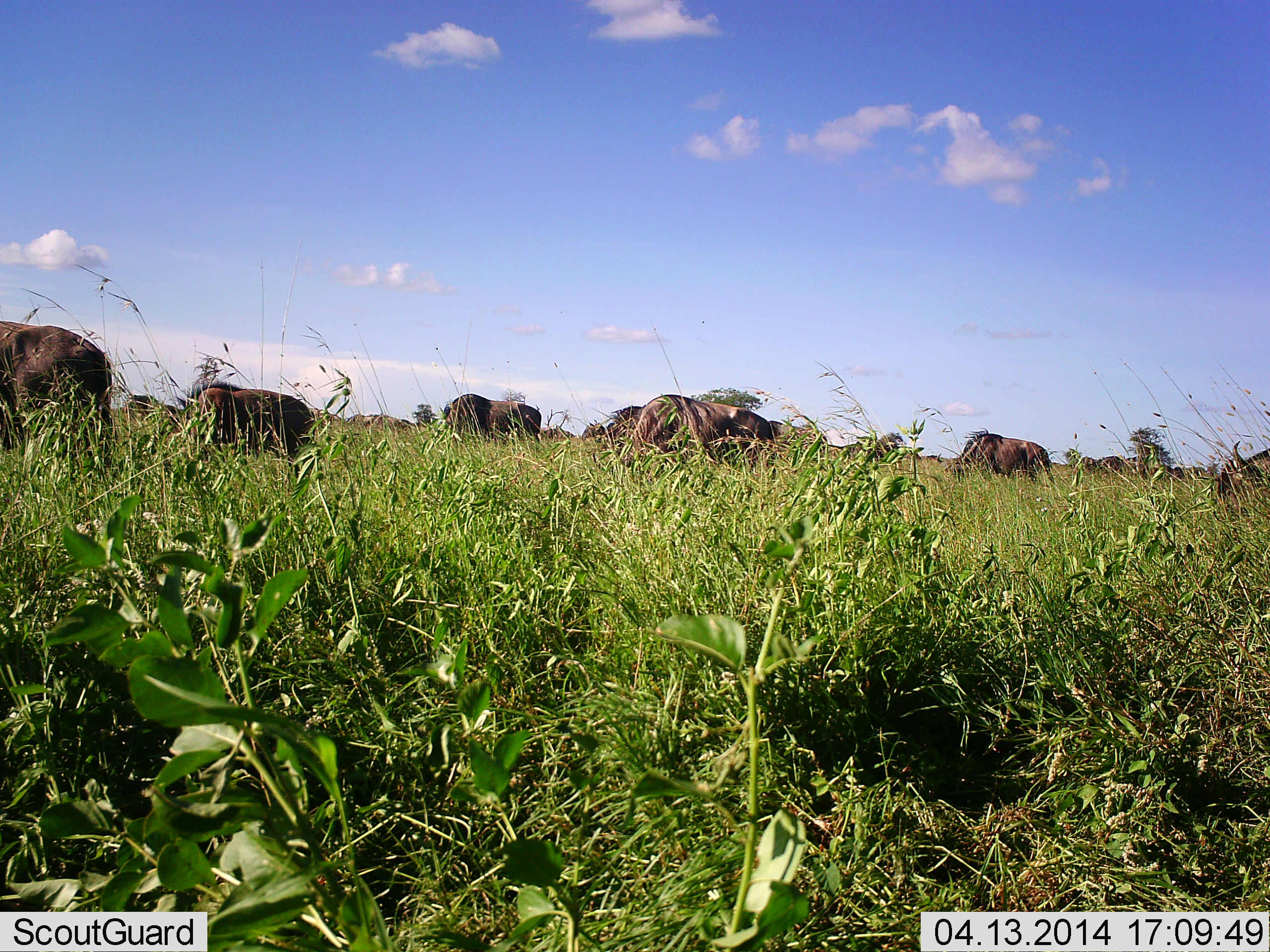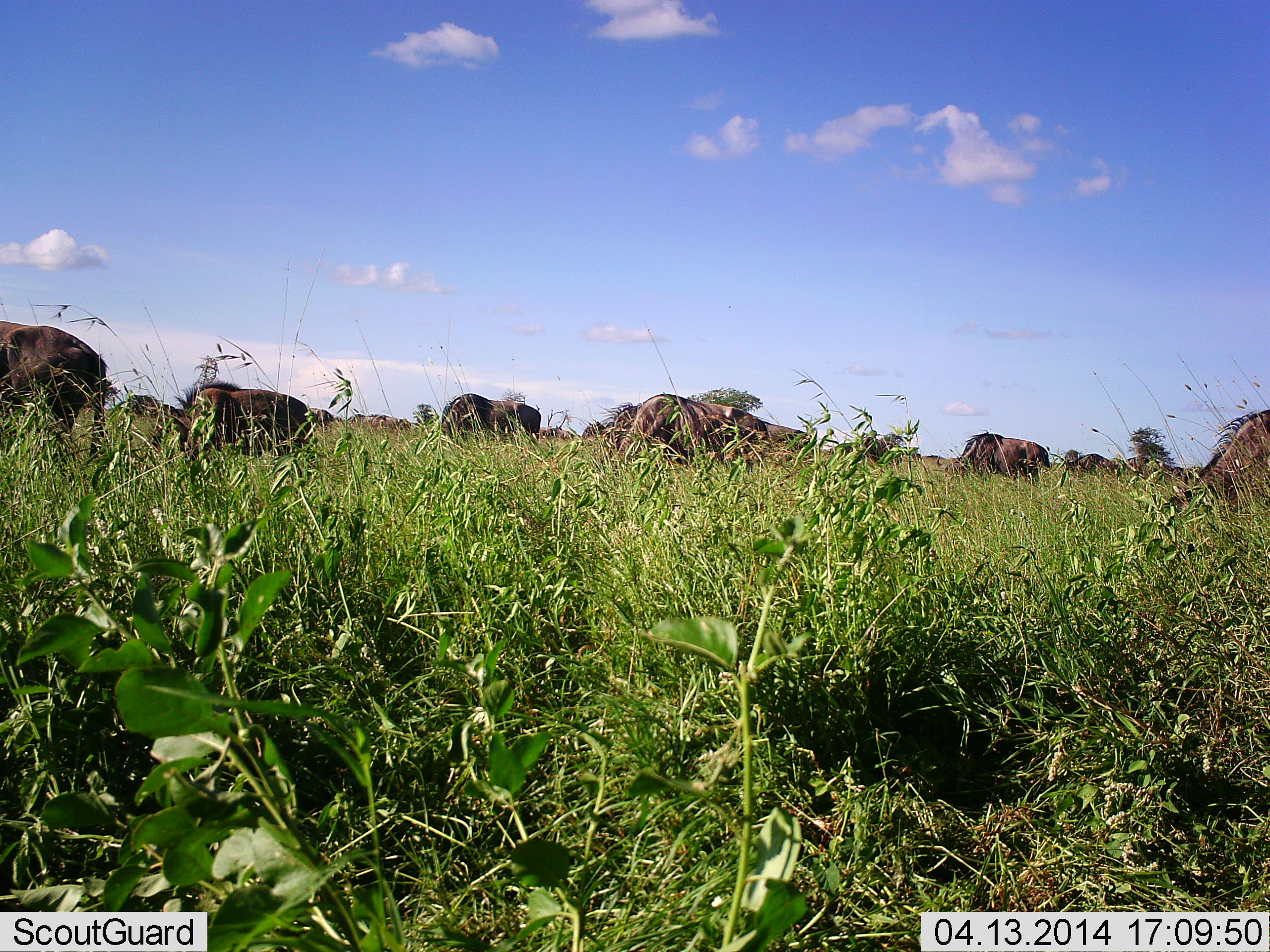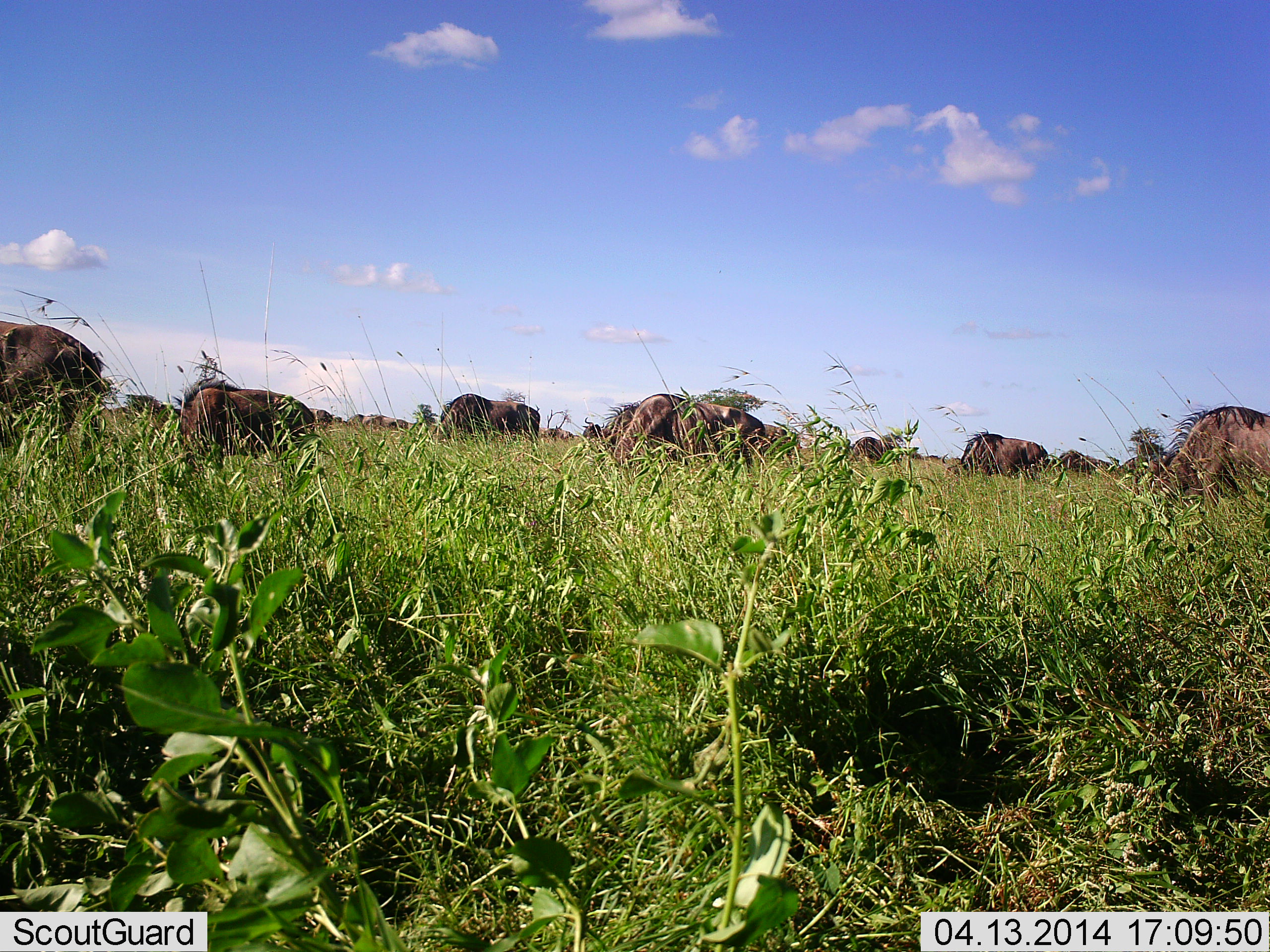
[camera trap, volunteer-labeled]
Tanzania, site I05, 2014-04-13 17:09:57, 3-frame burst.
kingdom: Animalia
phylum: Chordata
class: Mammalia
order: Artiodactyla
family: Bovidae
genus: Connochaetes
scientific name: Connochaetes taurinus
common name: blue wildebeest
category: wildebeest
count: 11-50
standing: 10%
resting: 0%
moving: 0%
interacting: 0%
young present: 0%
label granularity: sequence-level